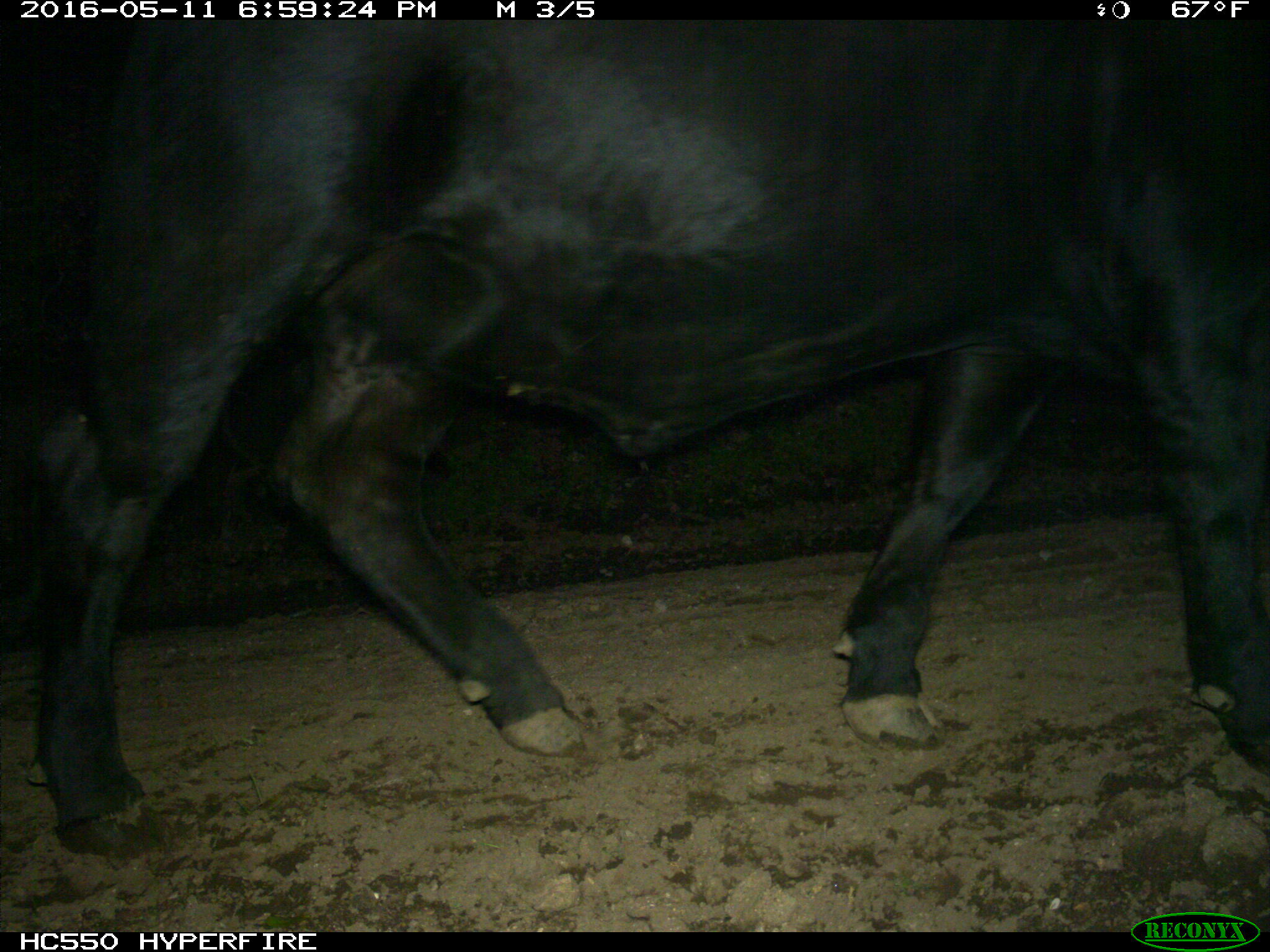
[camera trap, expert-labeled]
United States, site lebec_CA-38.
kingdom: Animalia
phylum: Chordata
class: Mammalia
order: Artiodactyla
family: Bovidae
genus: Bos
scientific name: Bos taurus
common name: domestic cow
Bos taurus (domestic cow).